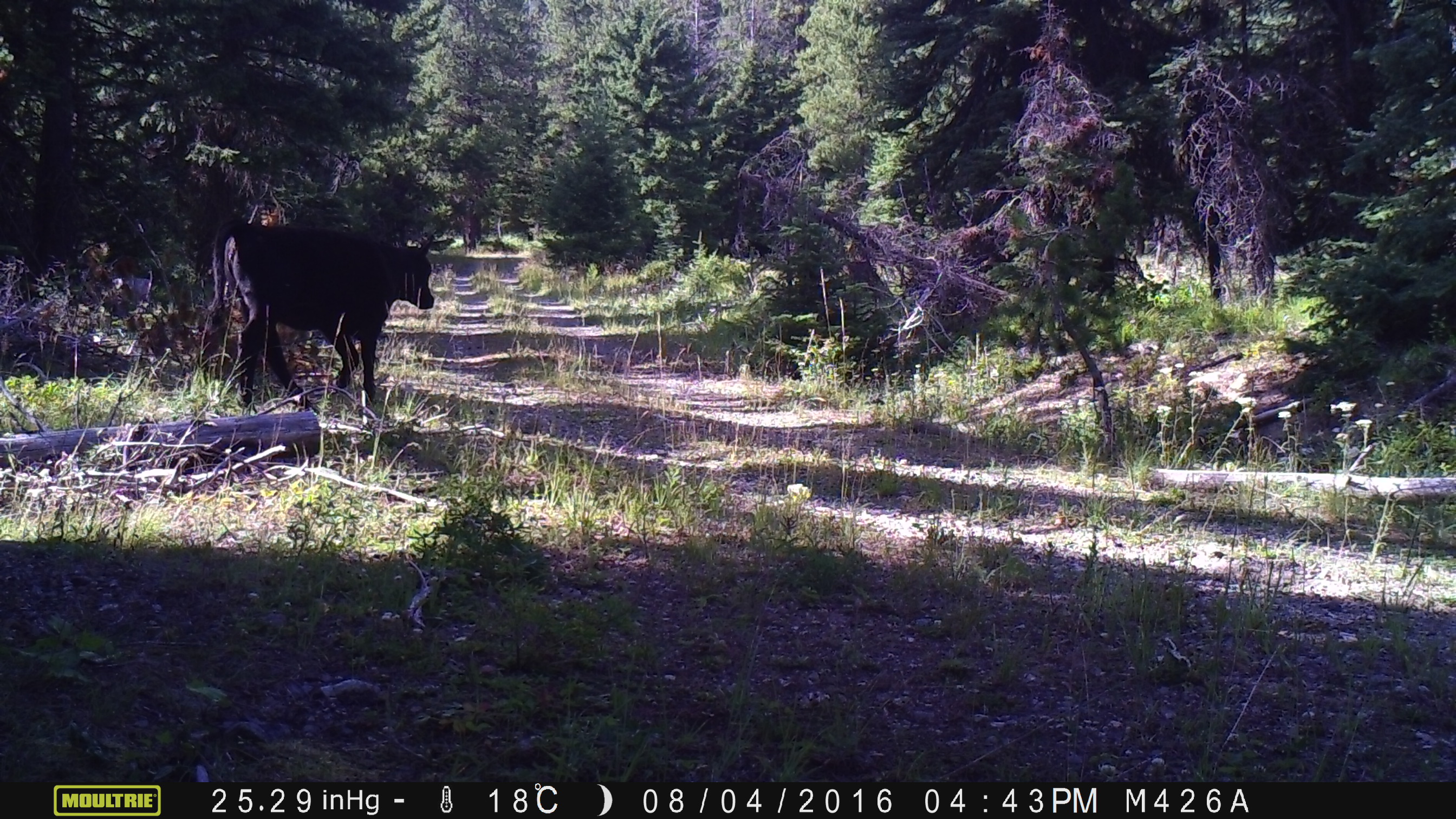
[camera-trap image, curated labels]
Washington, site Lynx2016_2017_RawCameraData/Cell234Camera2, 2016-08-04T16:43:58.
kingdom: Animalia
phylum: Chordata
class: Mammalia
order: Artiodactyla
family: Bovidae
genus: Bos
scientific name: Bos taurus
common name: domestic cattle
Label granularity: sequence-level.